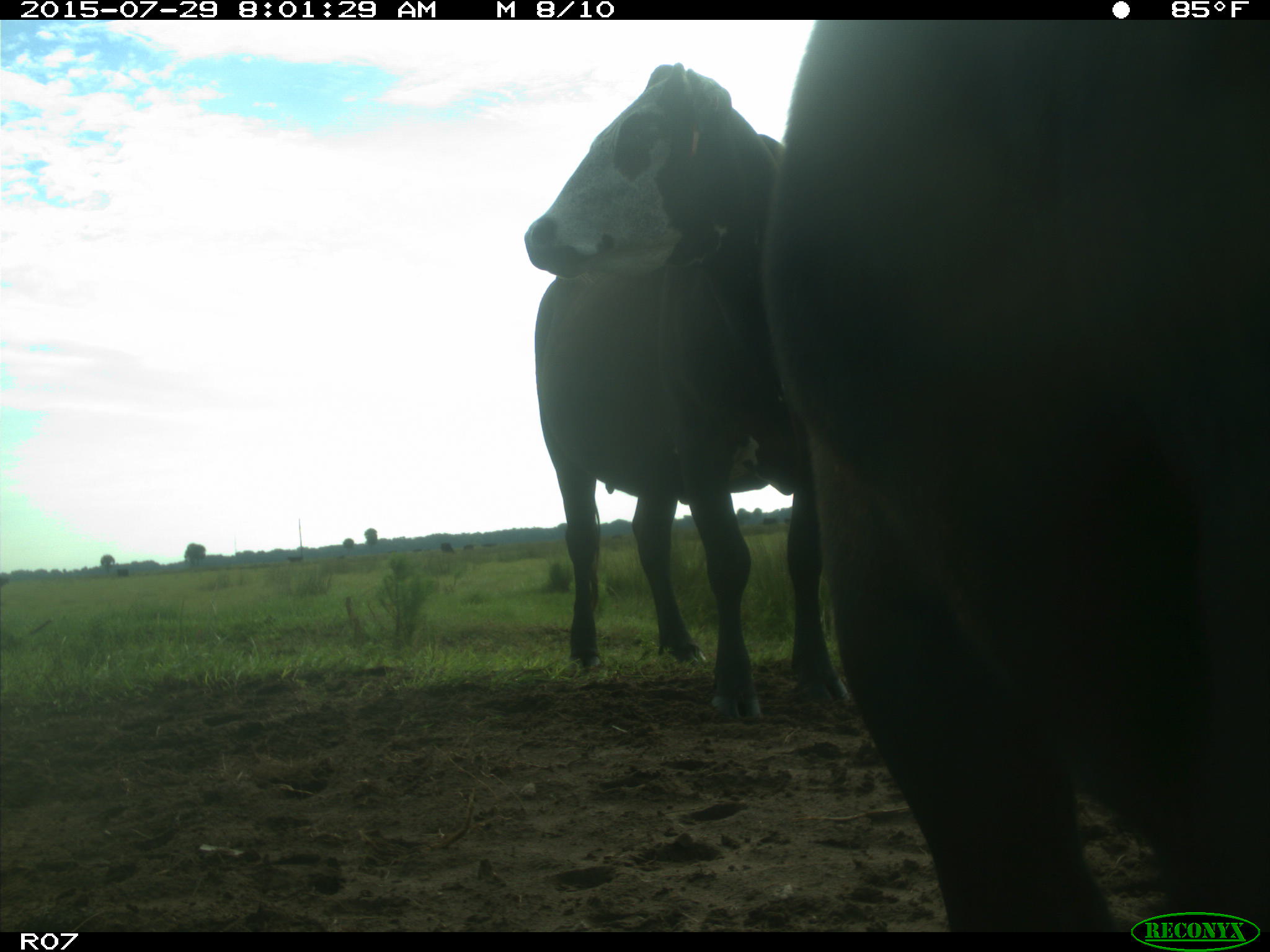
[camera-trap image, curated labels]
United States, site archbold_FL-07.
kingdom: Animalia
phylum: Chordata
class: Mammalia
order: Artiodactyla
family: Bovidae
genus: Bos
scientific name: Bos taurus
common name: domestic cow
Bos taurus (domestic cow).